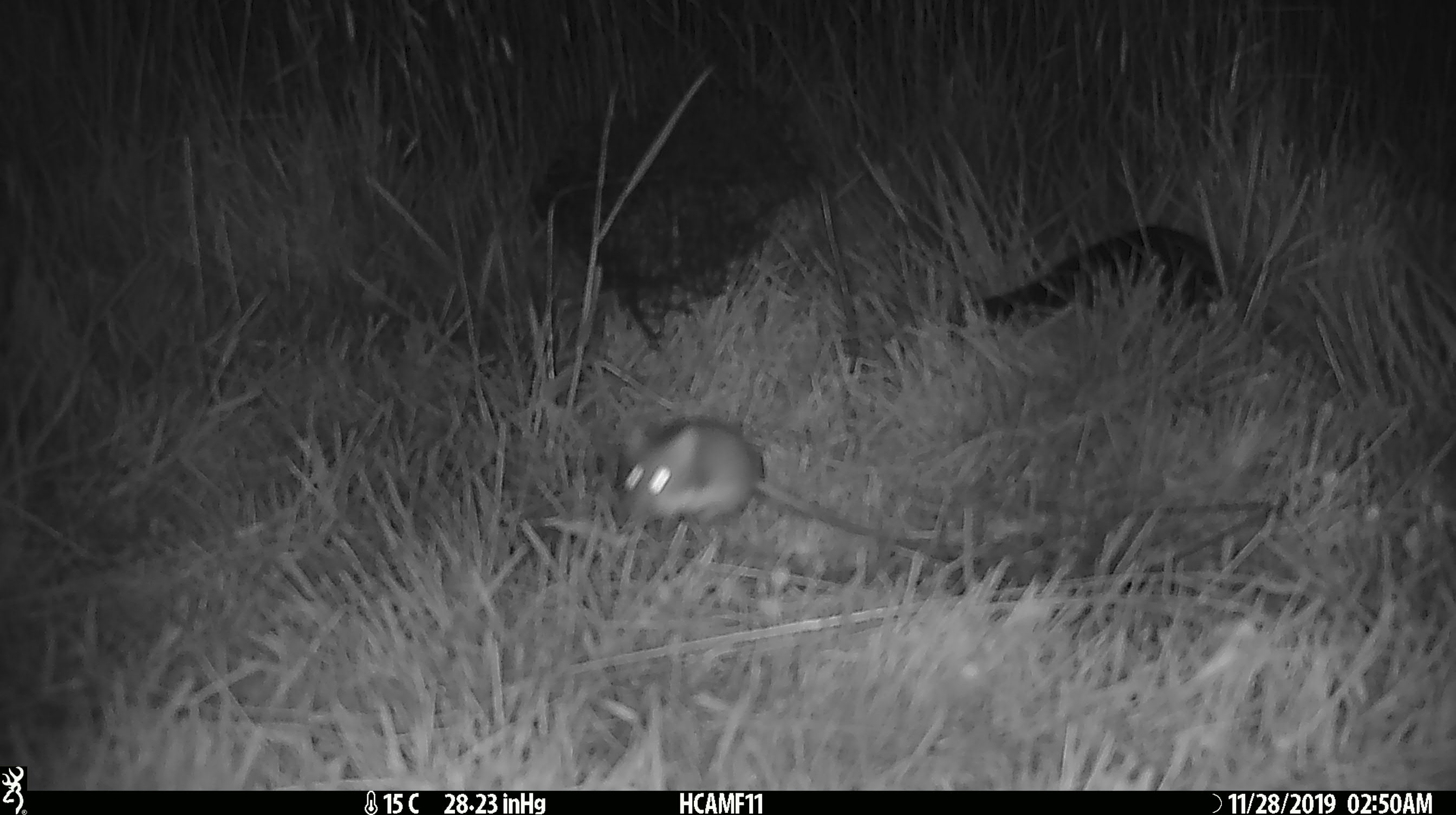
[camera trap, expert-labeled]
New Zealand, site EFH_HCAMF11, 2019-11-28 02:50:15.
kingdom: Animalia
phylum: Chordata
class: Mammalia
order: Rodentia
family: Muridae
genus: Mus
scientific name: Mus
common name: mouse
Mouse (Mus).